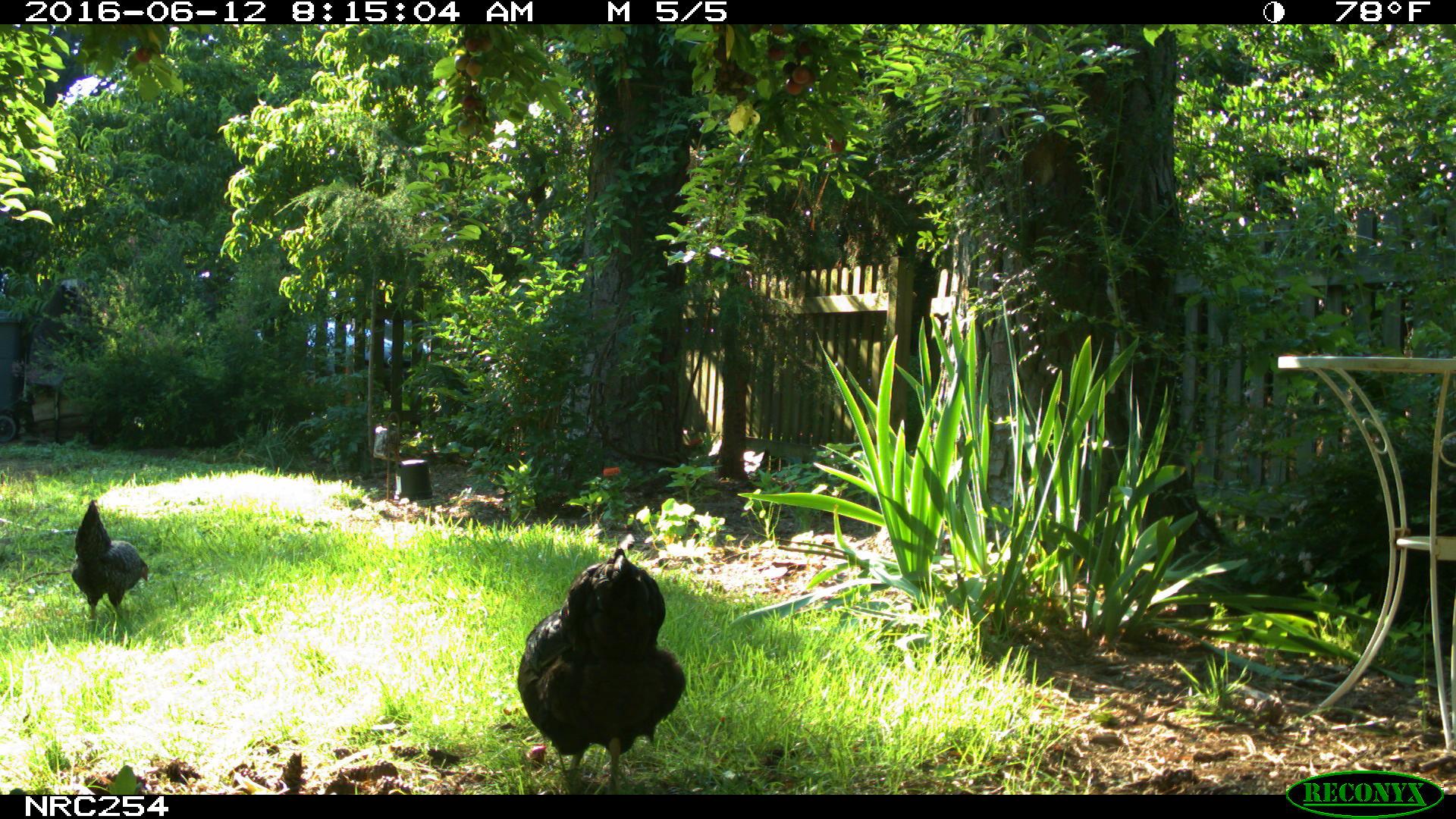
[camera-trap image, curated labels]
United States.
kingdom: Animalia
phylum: Chordata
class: Aves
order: Galliformes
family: Phasianidae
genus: Gallus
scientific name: Gallus gallus domesticus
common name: domestic chicken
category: Chicken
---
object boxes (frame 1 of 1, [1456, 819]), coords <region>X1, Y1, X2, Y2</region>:
Chicken: <region>506, 536, 698, 799</region>; <region>66, 489, 153, 636</region>